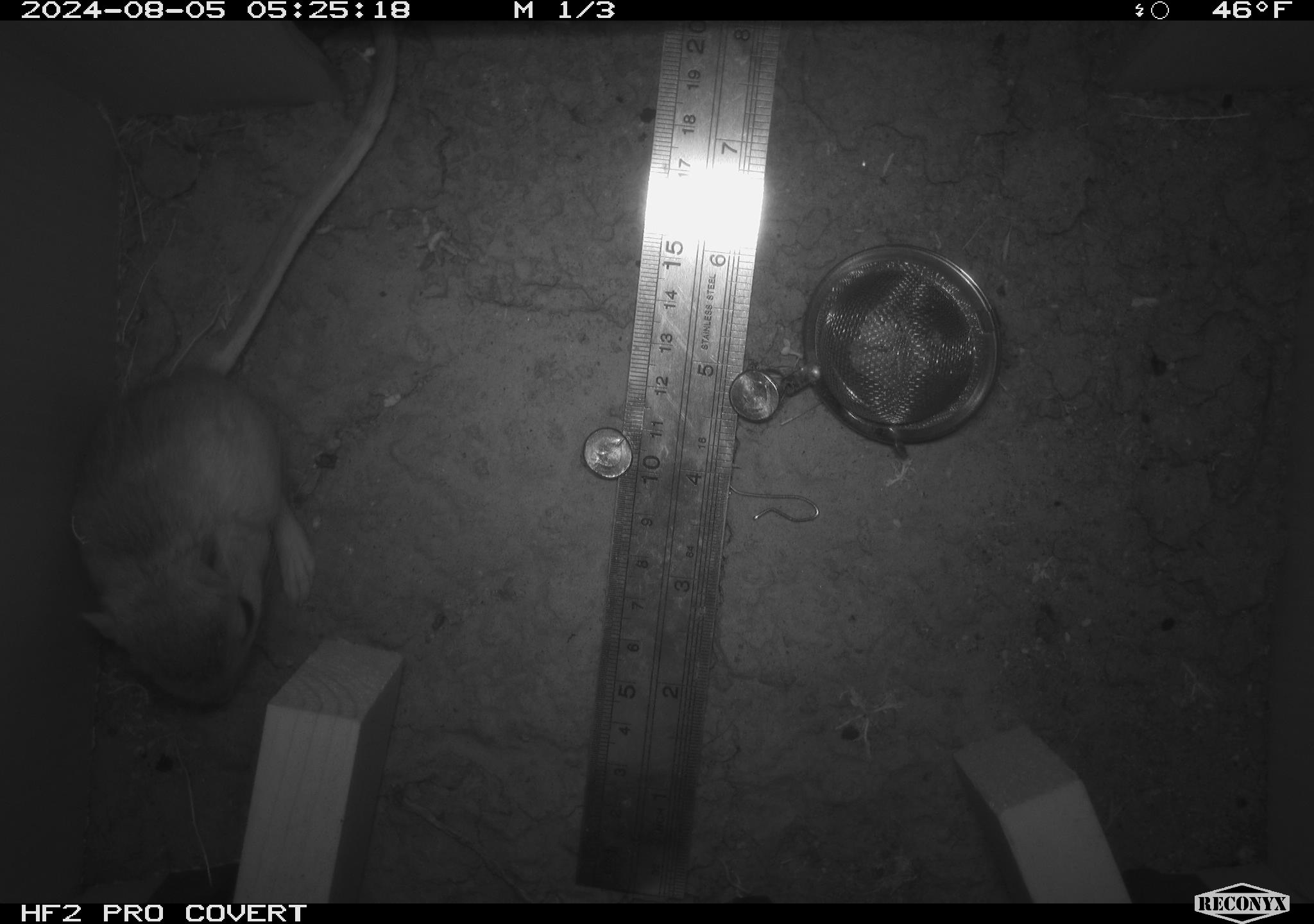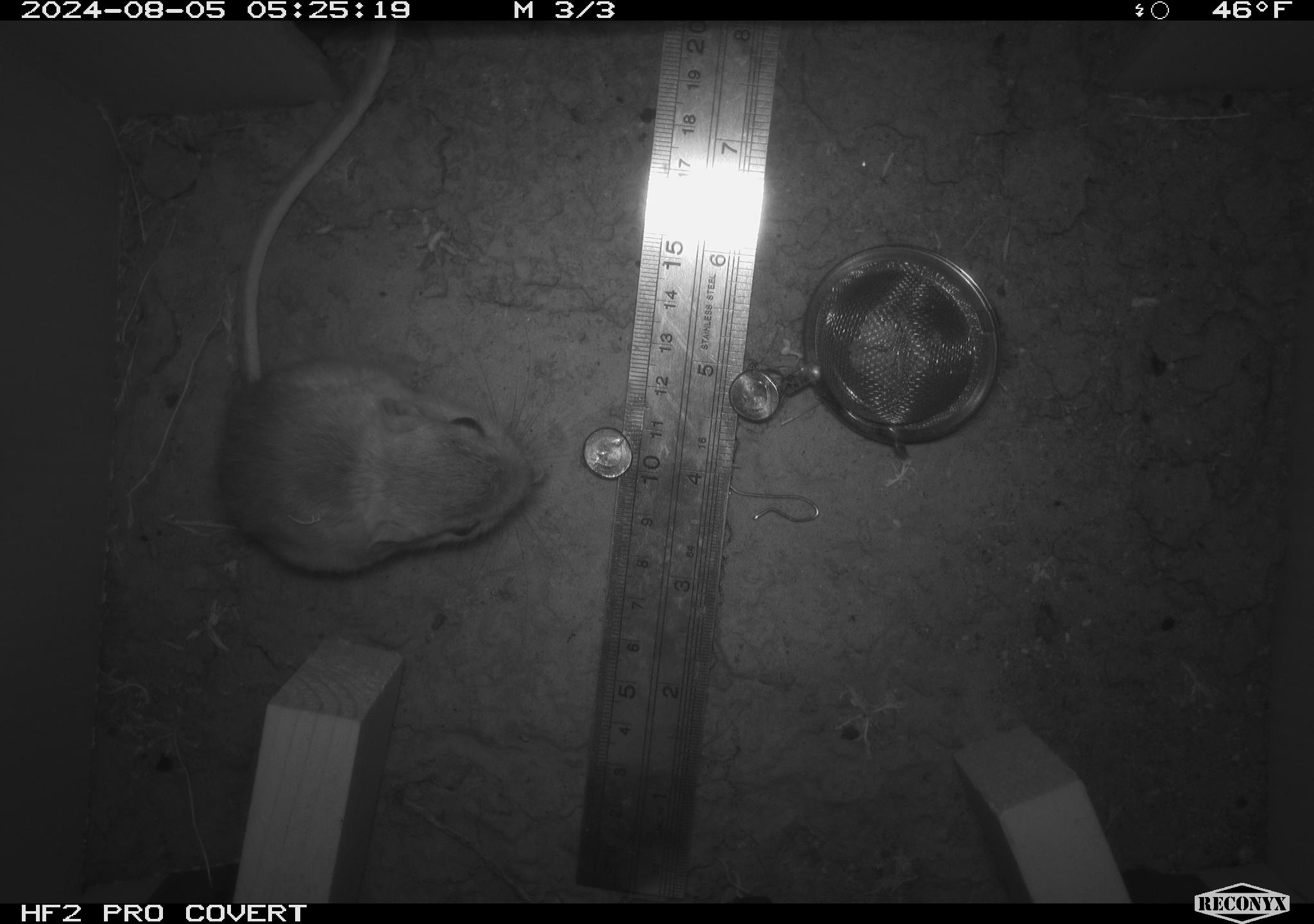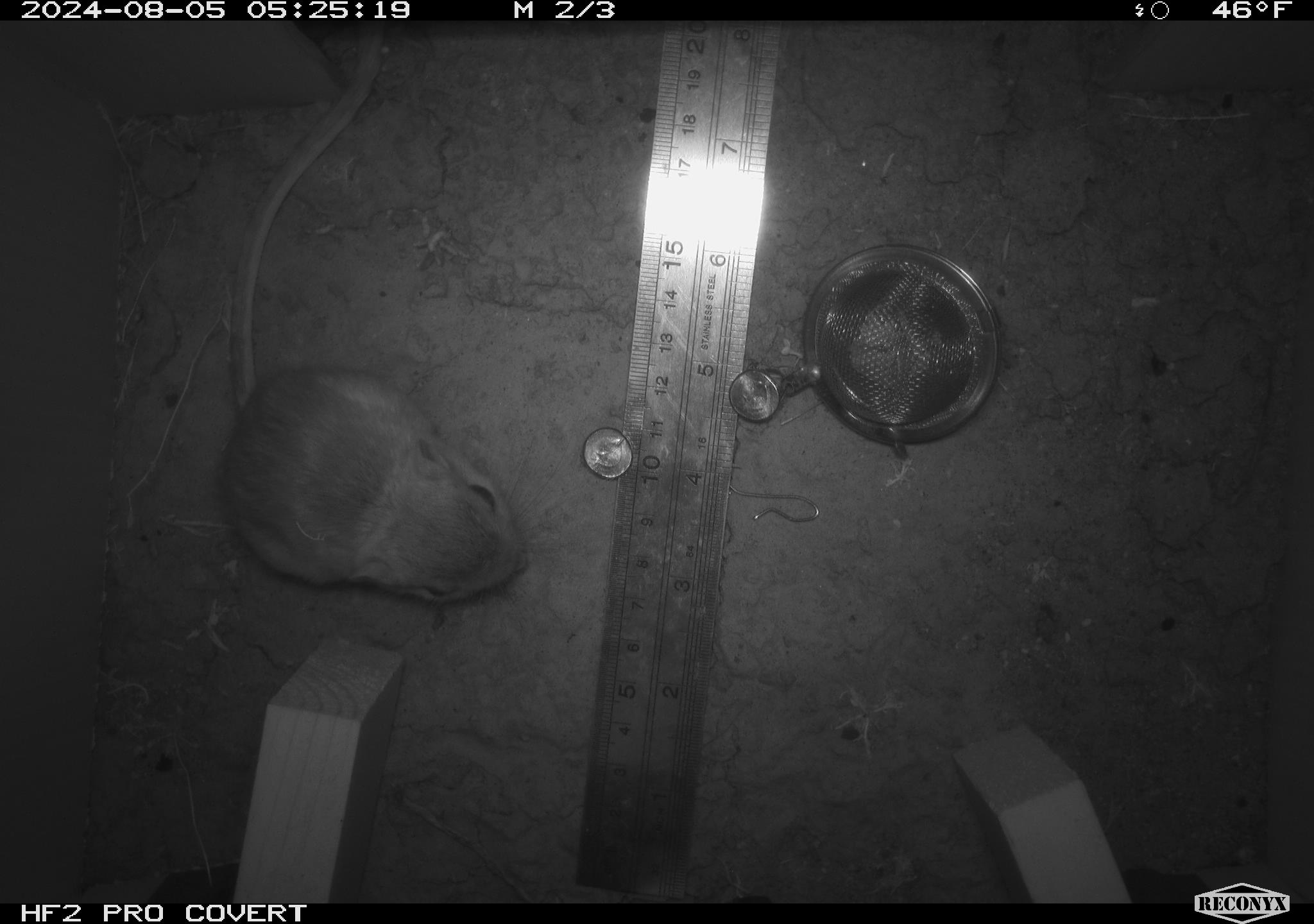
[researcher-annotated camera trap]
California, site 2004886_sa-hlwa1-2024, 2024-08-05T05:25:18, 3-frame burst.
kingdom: Animalia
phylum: Chordata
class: Mammalia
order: Rodentia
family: Heteromyidae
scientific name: Heteromyidae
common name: kangaroo rats and pocket mice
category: heteromyidae family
Heteromyidae family (kangaroo rats and pocket mice) (Heteromyidae).